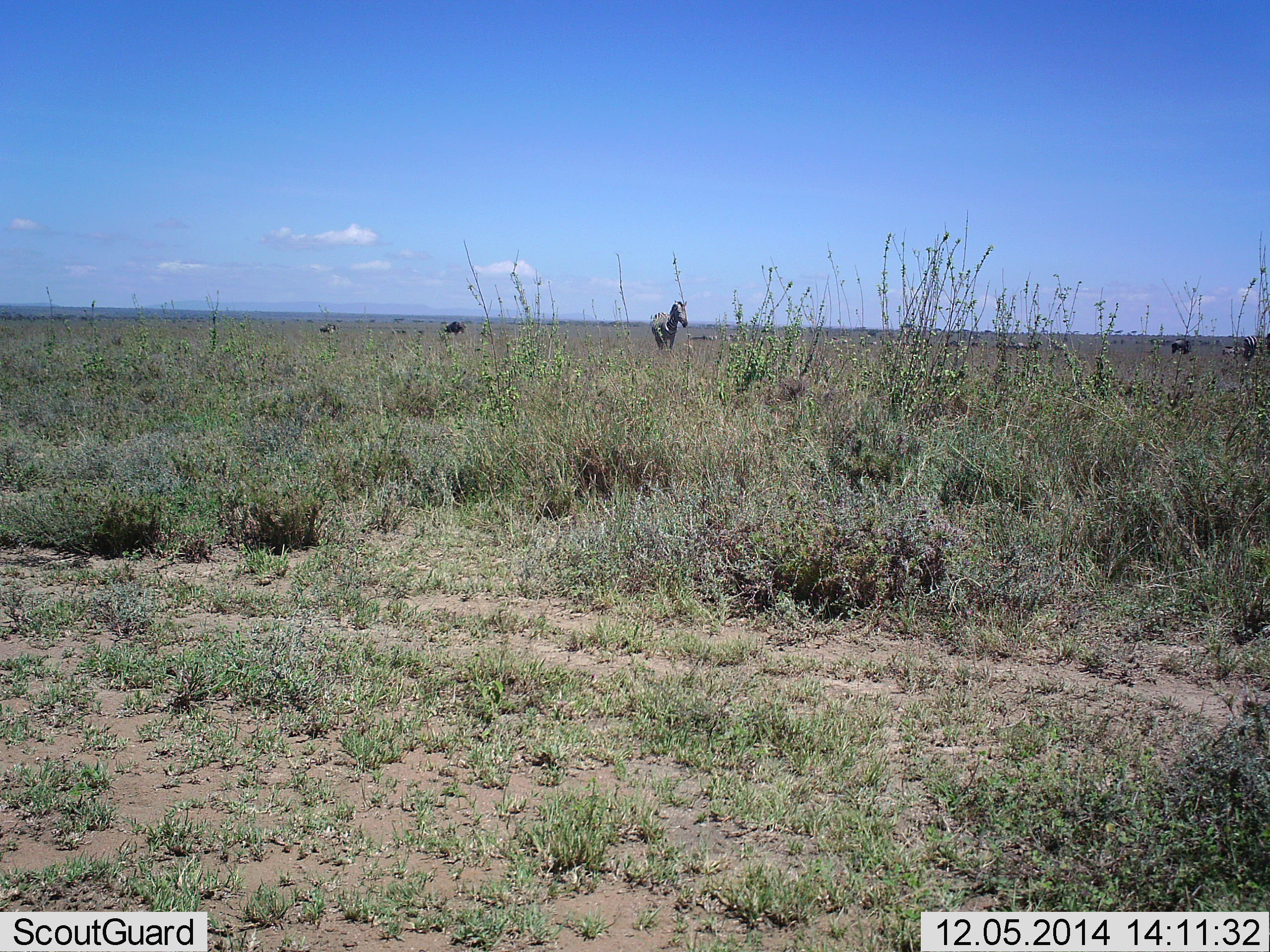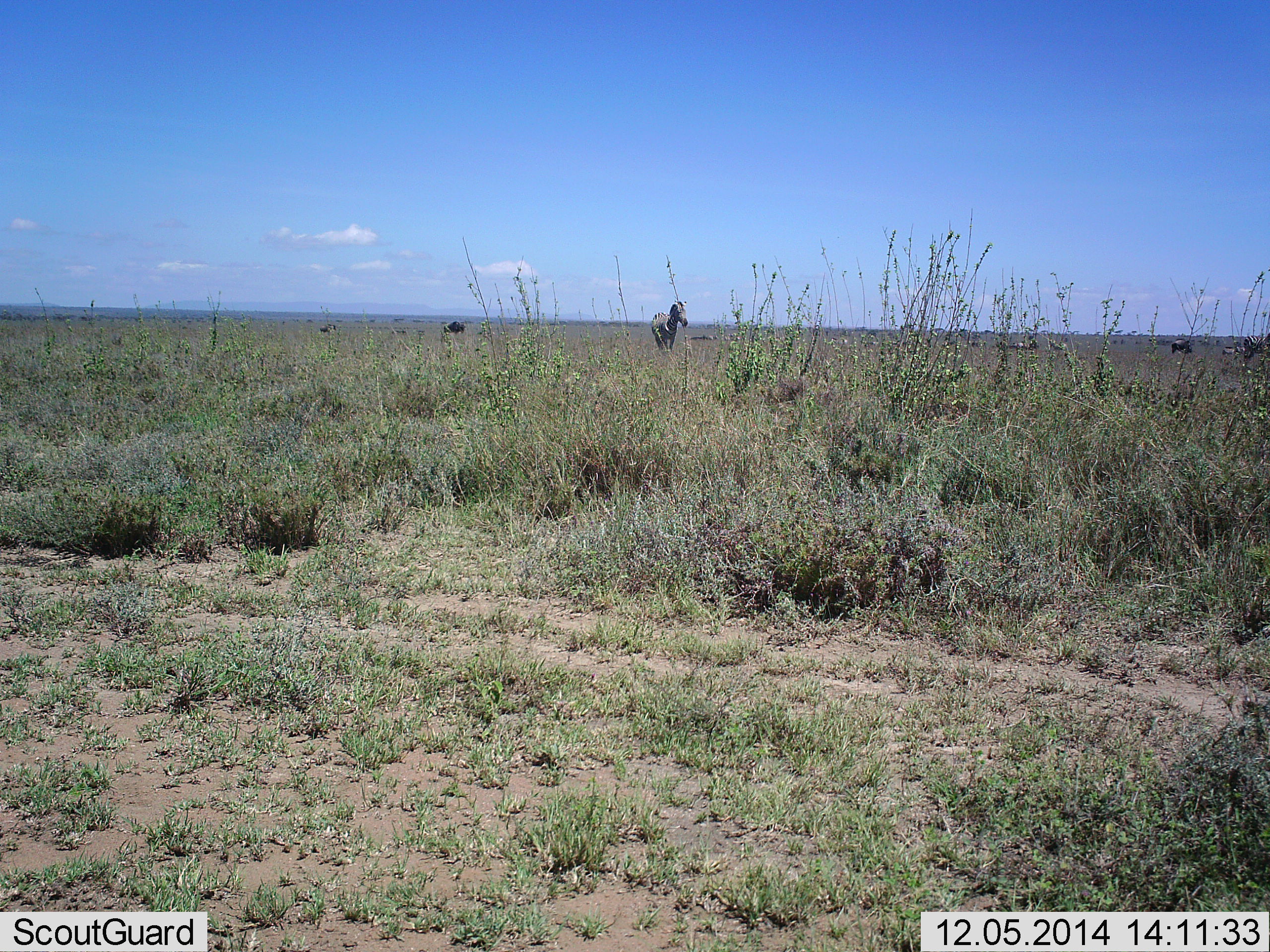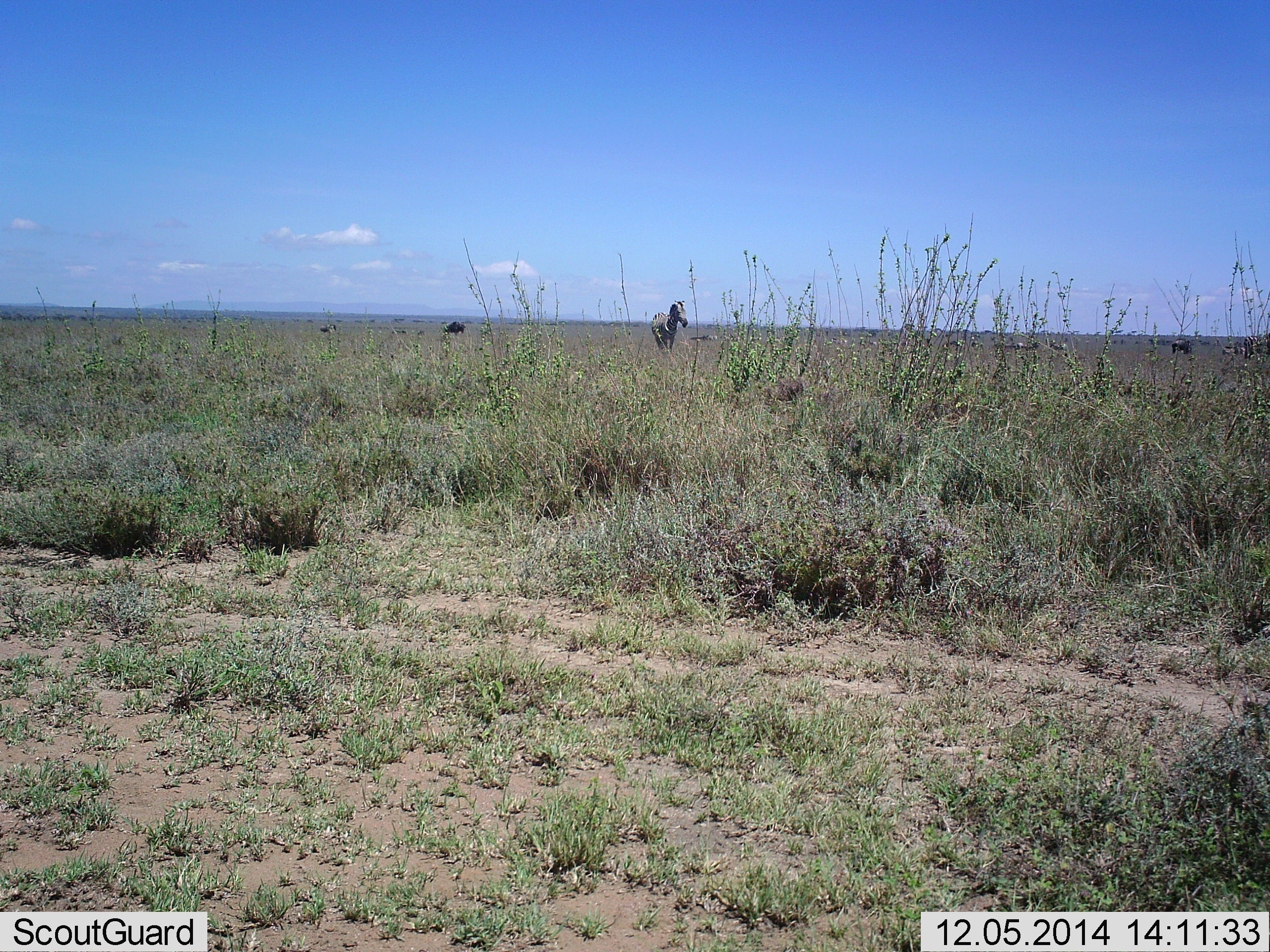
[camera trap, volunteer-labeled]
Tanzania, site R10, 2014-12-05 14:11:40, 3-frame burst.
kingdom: Animalia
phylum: Chordata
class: Mammalia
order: Perissodactyla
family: Equidae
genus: Equus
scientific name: Equus quagga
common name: plains zebra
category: zebra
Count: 1.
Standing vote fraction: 94%.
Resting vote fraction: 0%.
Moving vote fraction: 6%.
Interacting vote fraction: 0%.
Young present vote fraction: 0%.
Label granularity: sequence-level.